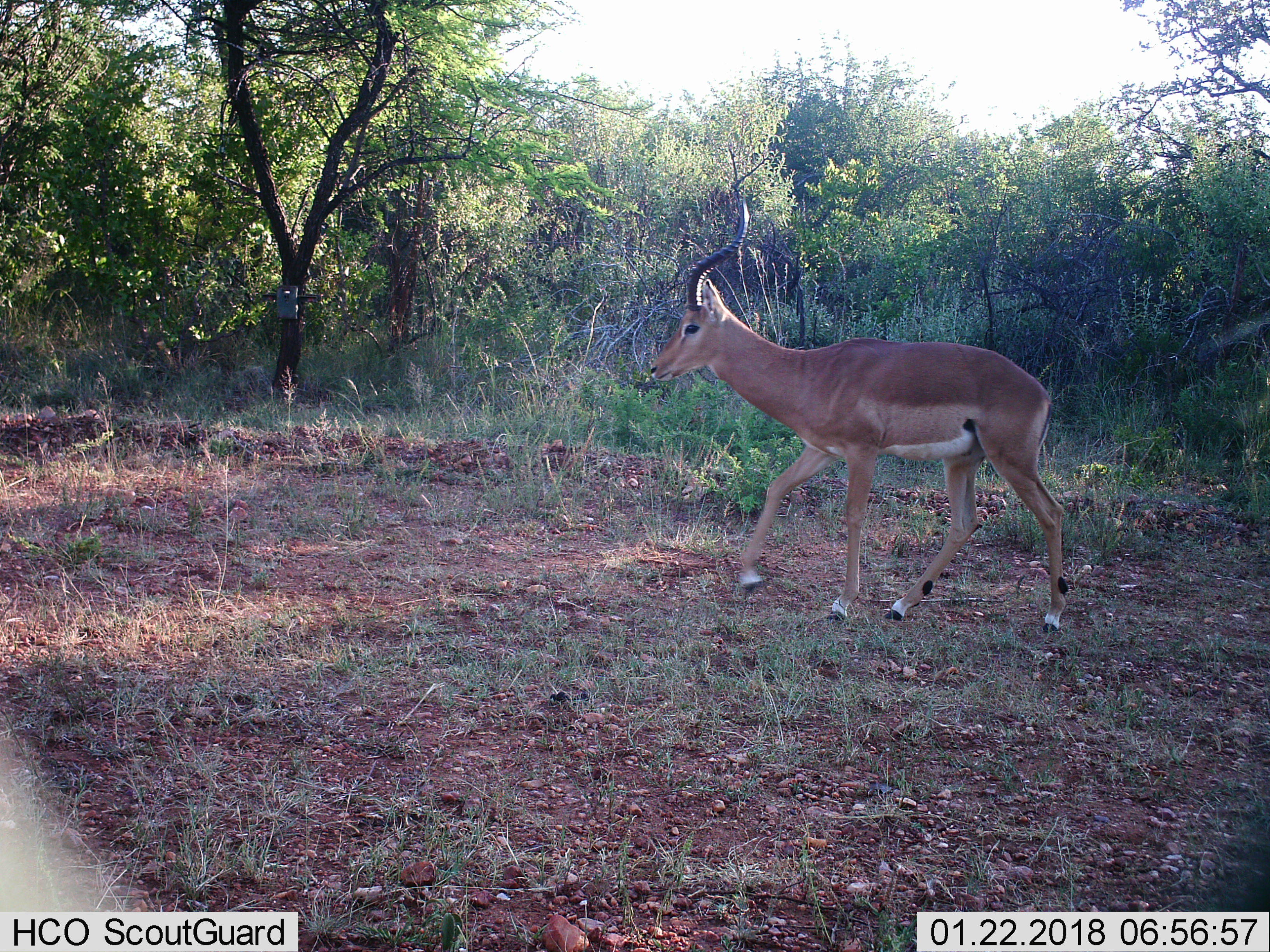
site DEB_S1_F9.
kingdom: Animalia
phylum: Chordata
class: Mammalia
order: Artiodactyla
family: Bovidae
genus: Aepyceros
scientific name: Aepyceros melampus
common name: impala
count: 1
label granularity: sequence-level